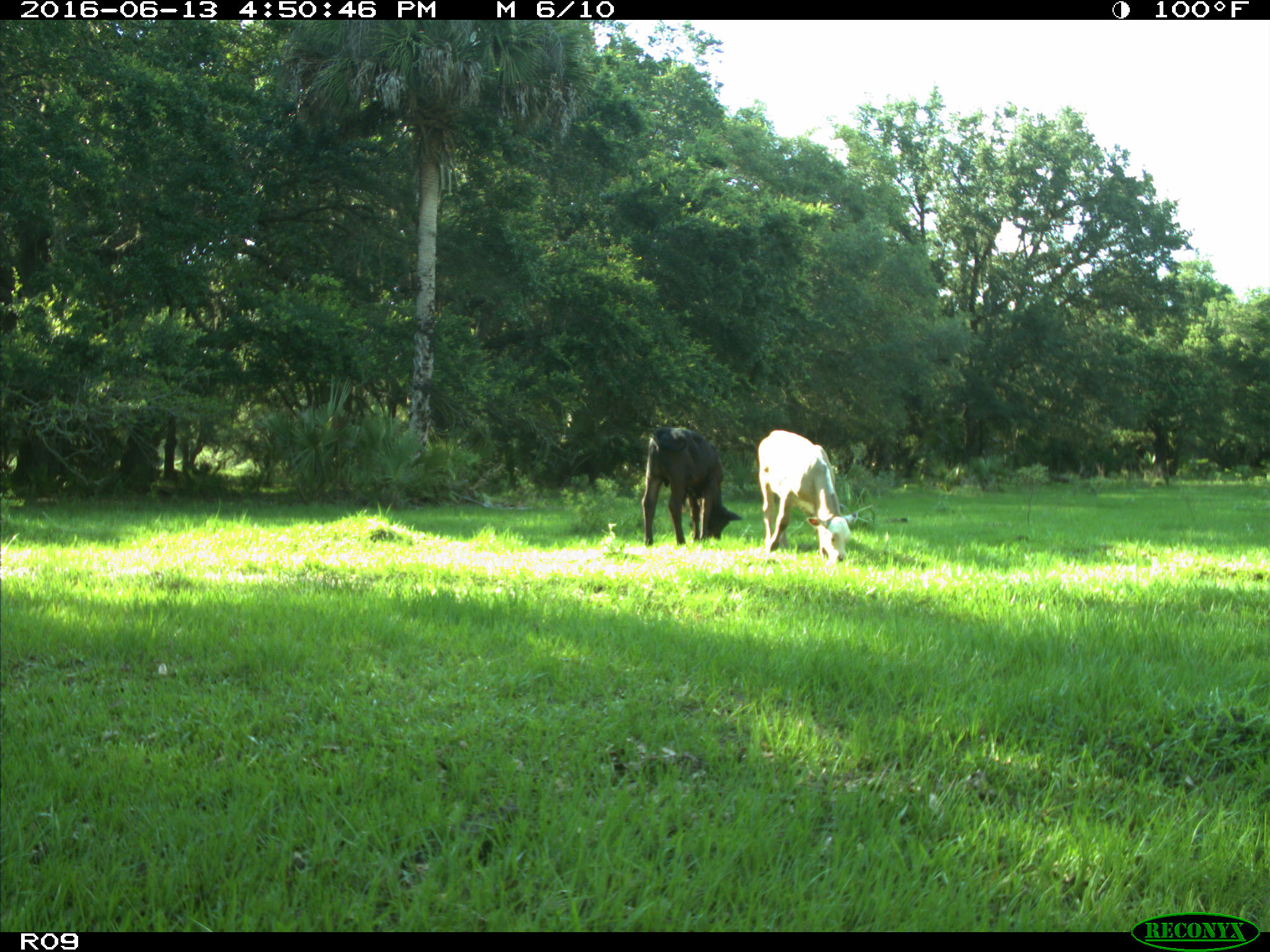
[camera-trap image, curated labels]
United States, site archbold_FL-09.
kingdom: Animalia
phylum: Chordata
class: Mammalia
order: Artiodactyla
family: Bovidae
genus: Bos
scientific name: Bos taurus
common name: domestic cow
Bos taurus (domestic cow).